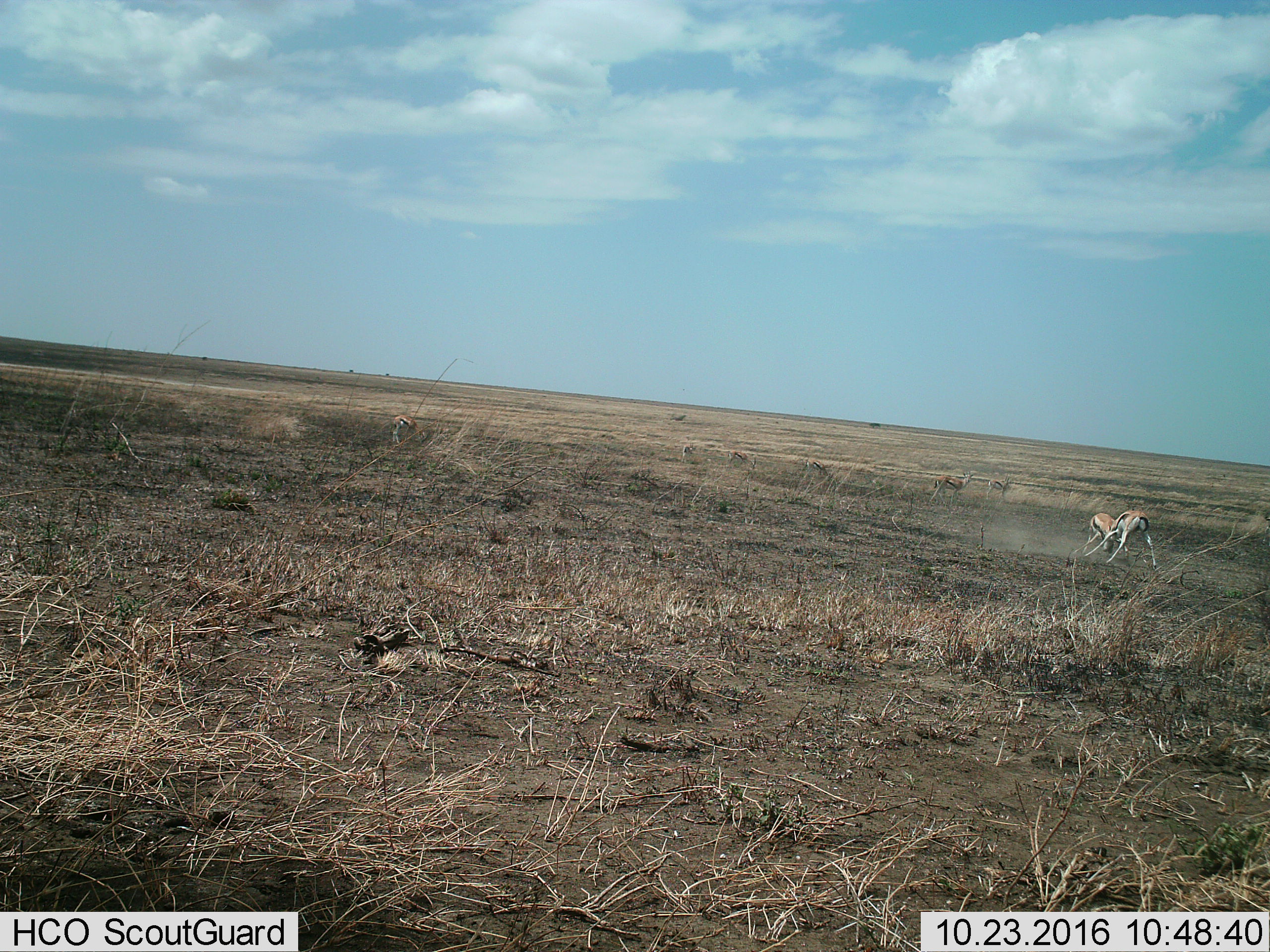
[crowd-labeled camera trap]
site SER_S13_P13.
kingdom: Animalia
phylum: Chordata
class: Mammalia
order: Artiodactyla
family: Bovidae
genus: Eudorcas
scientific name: Eudorcas thomsonii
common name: thomson's gazelle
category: gazellethomsons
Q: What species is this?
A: Gazellethomsons (thomson's gazelle) (Eudorcas thomsonii).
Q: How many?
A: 8.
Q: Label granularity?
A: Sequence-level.